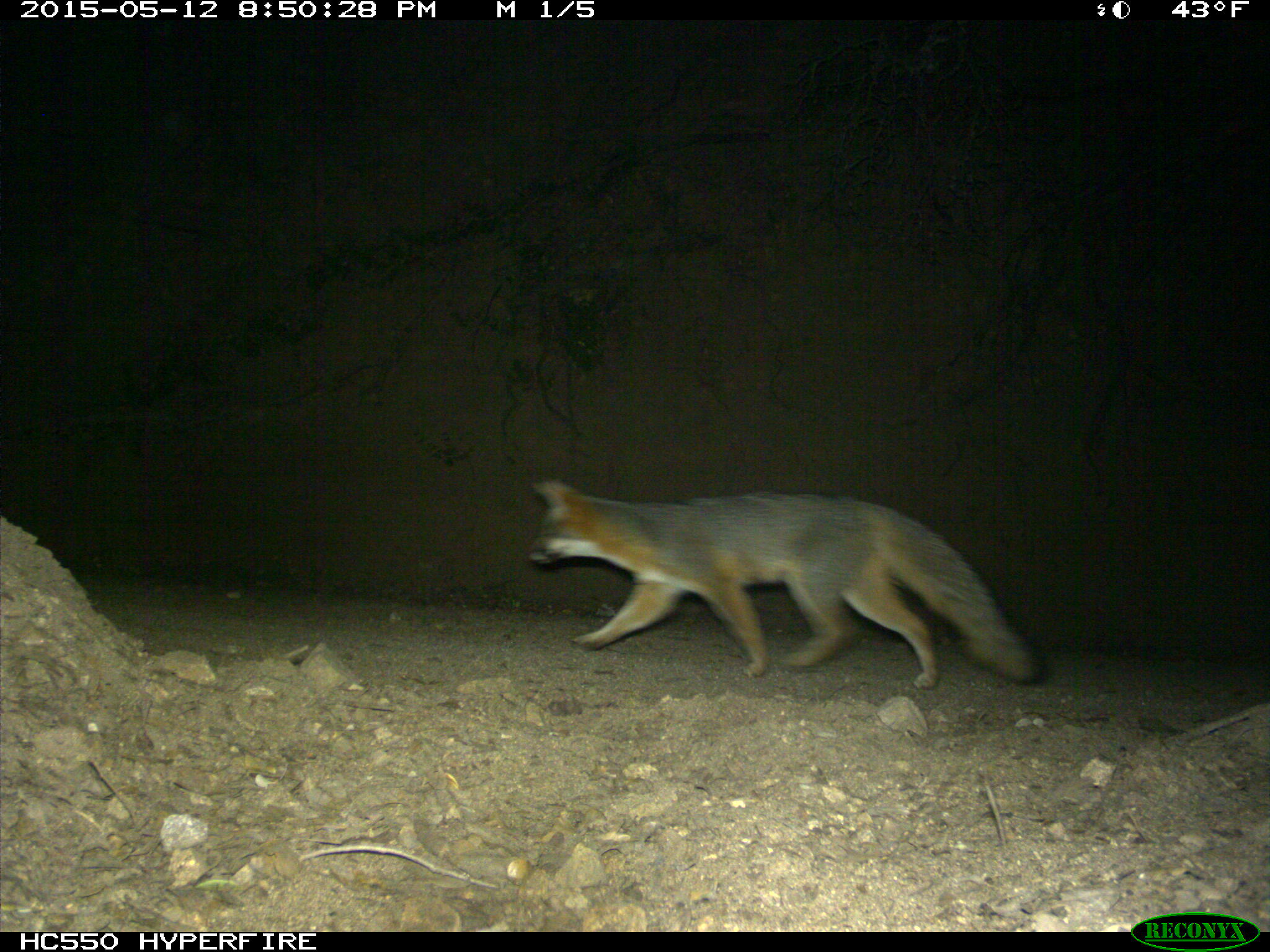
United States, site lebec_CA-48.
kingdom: Animalia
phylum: Chordata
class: Mammalia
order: Carnivora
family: Canidae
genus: Urocyon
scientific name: Urocyon cinereoargenteus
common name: gray fox